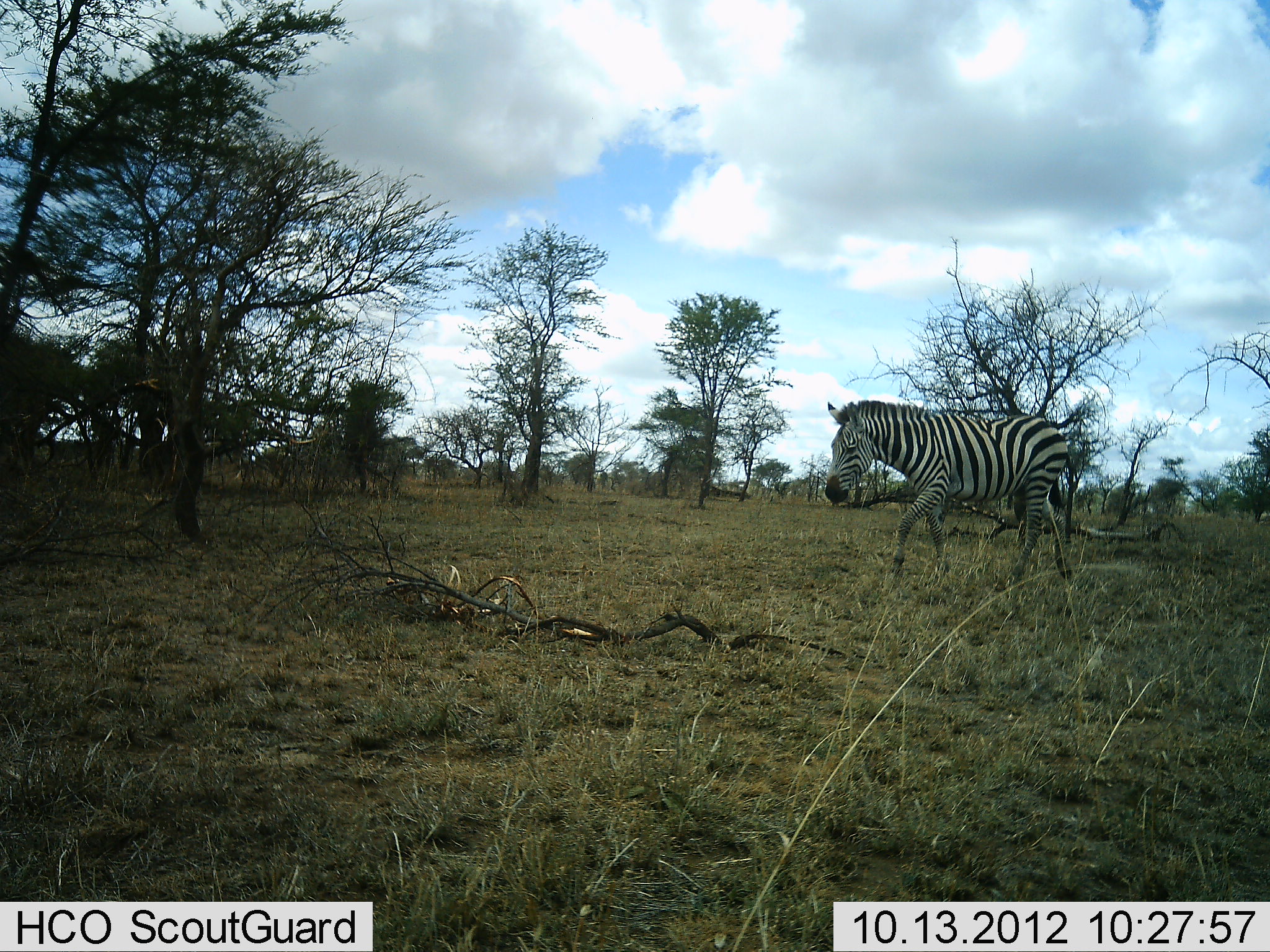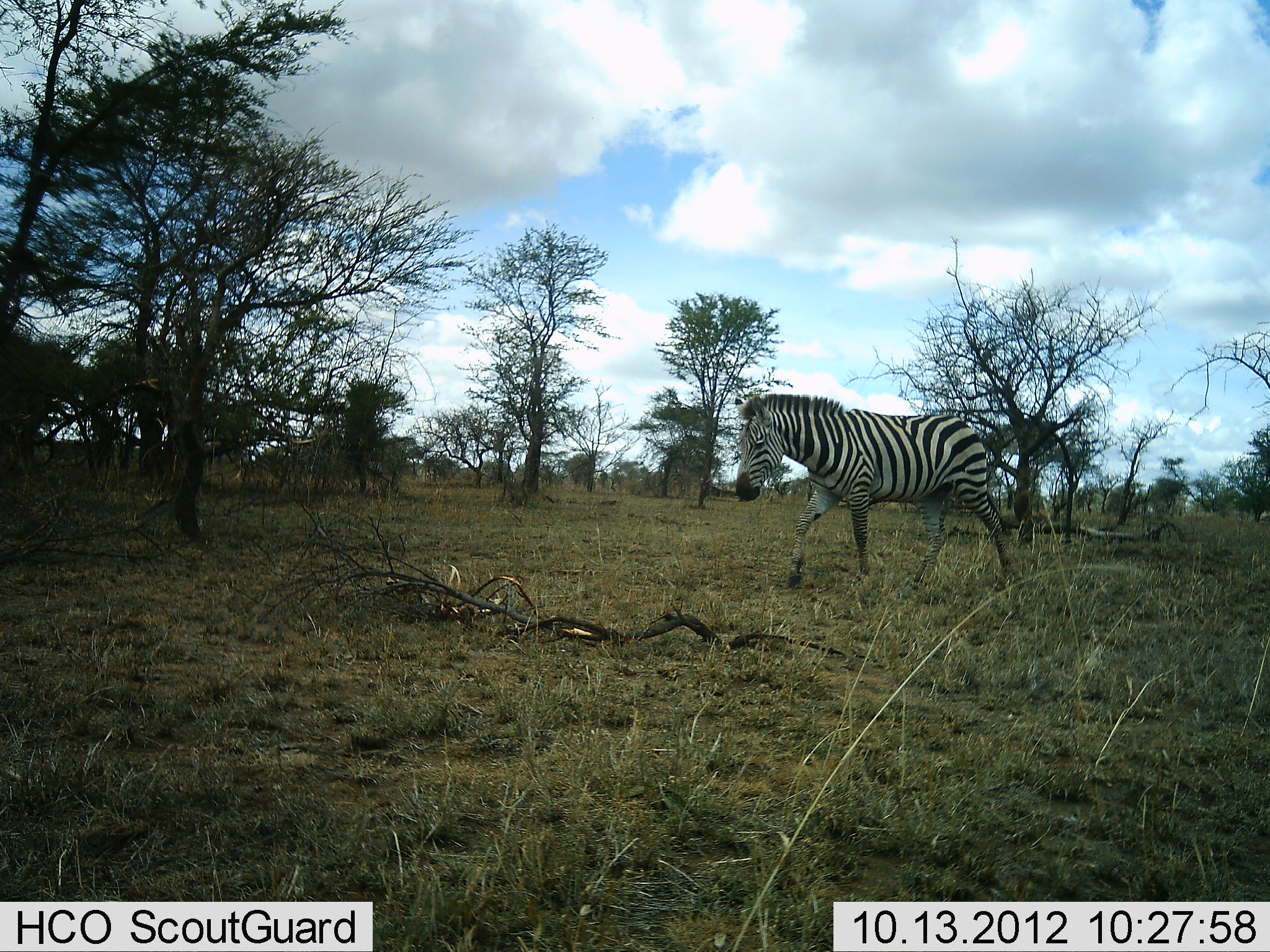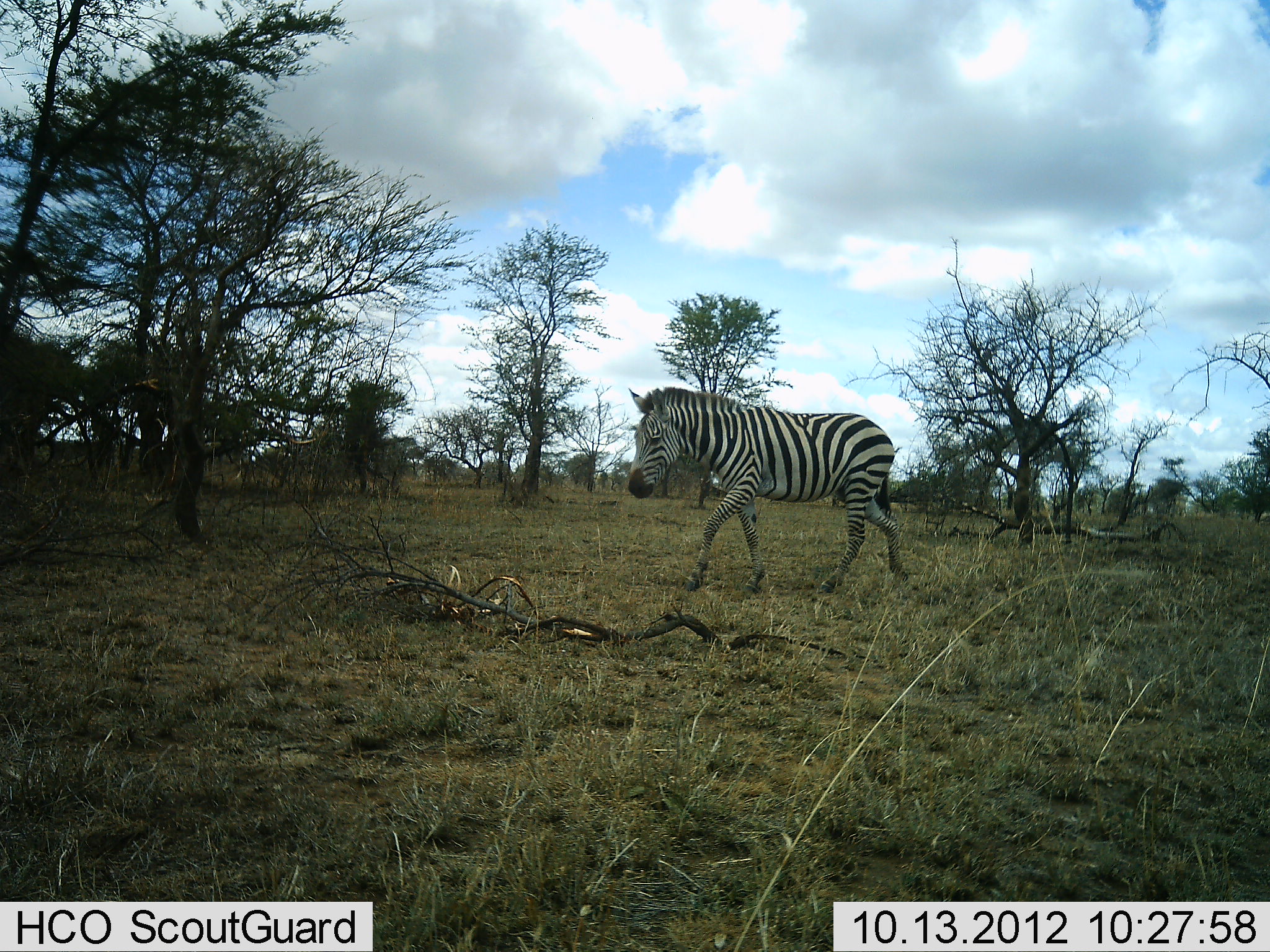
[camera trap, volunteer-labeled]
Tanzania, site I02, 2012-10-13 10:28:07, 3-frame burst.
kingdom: Animalia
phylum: Chordata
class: Mammalia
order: Perissodactyla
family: Equidae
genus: Equus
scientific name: Equus quagga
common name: plains zebra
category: zebra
Zebra (plains zebra) (Equus quagga), count 1. Behavior (volunteer vote fractions): standing 0%, resting 0%, moving 100%, interacting 0%. Young present (vote fraction): 0%. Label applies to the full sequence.